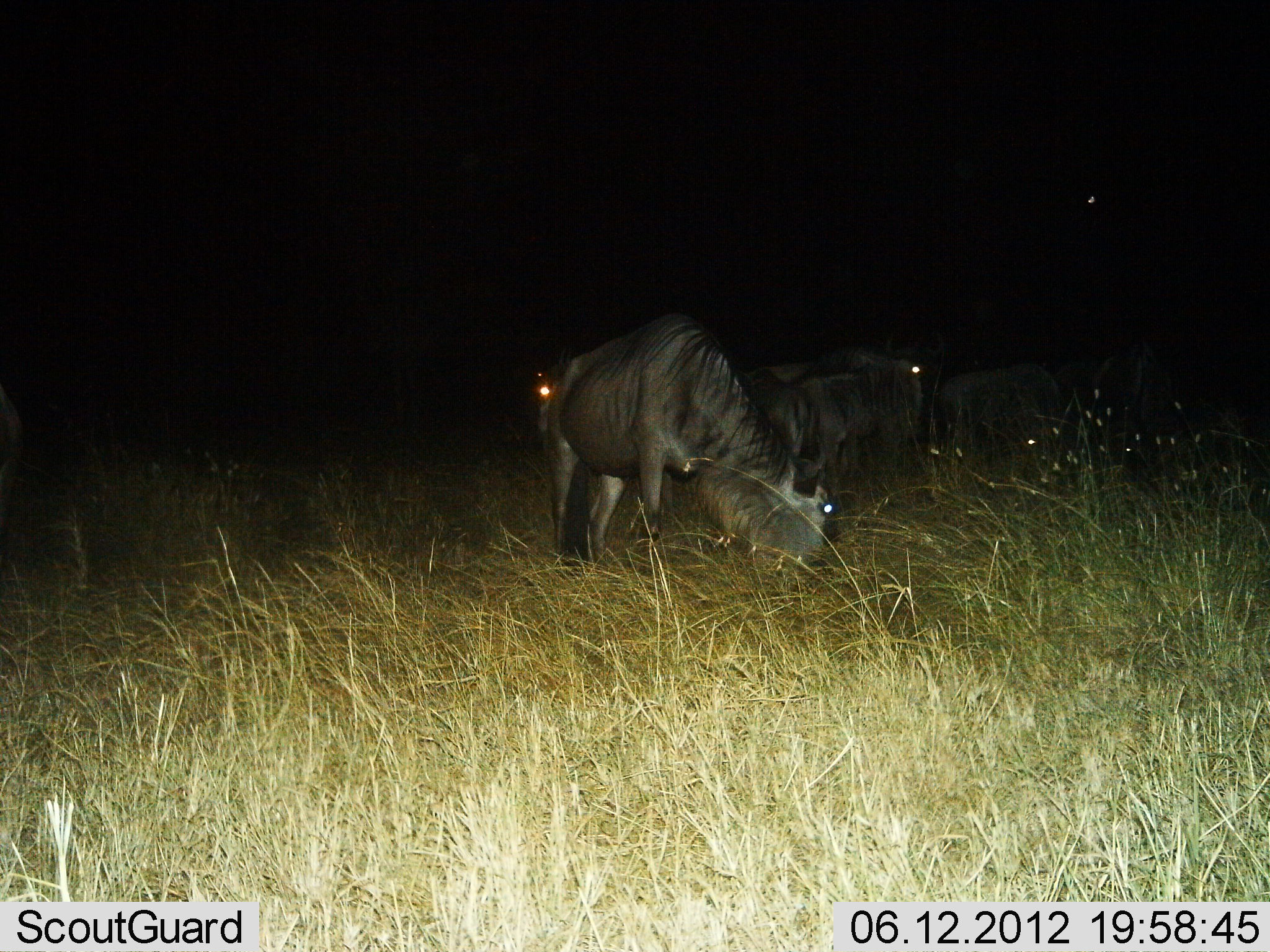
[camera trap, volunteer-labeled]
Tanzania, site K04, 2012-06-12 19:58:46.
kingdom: Animalia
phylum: Chordata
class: Mammalia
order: Artiodactyla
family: Bovidae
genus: Connochaetes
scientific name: Connochaetes taurinus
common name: blue wildebeest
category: wildebeest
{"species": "wildebeest (blue wildebeest) (Connochaetes taurinus)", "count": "5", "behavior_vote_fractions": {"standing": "80%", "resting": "0%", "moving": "0%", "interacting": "0%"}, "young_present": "0%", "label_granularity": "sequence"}